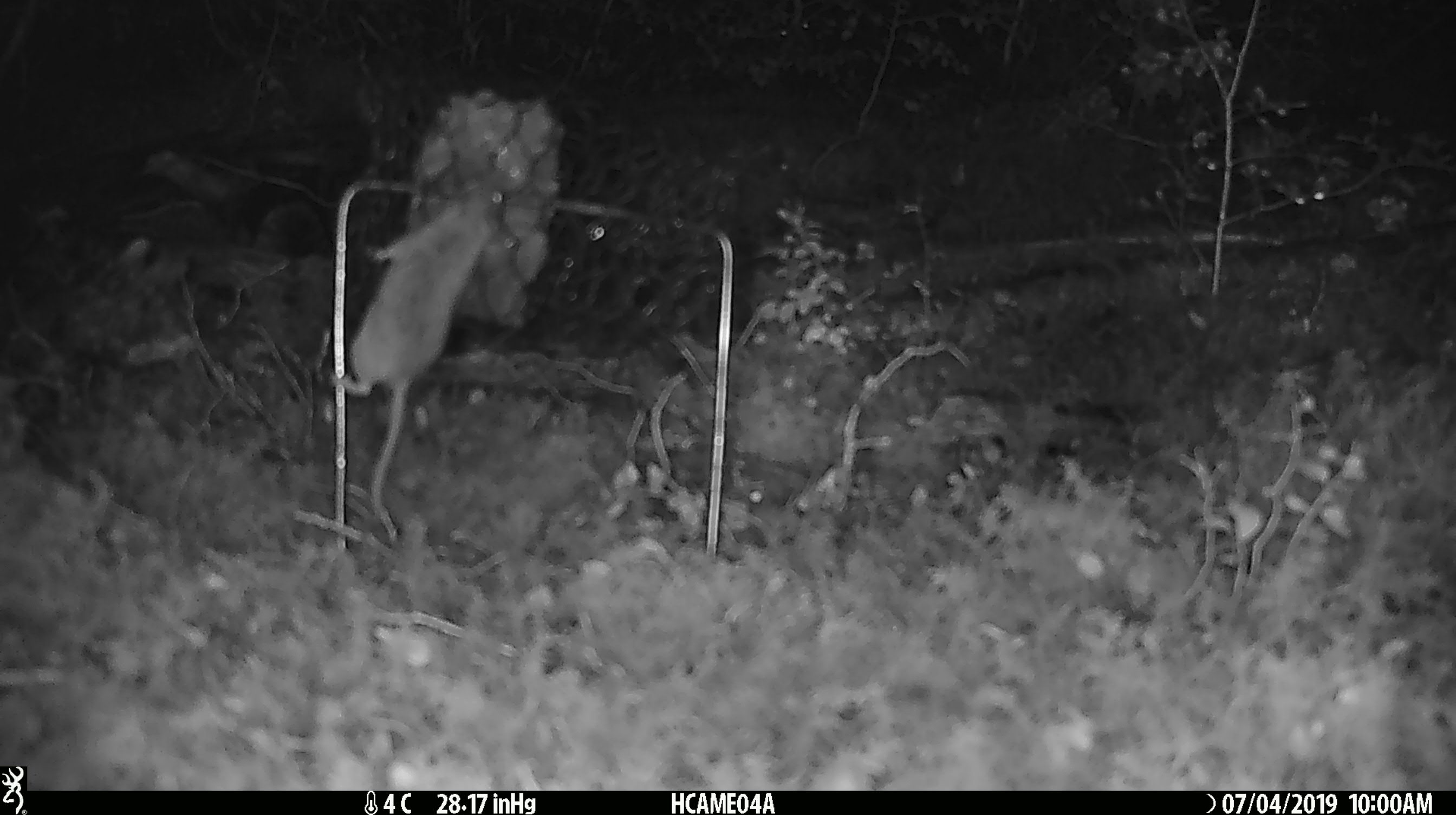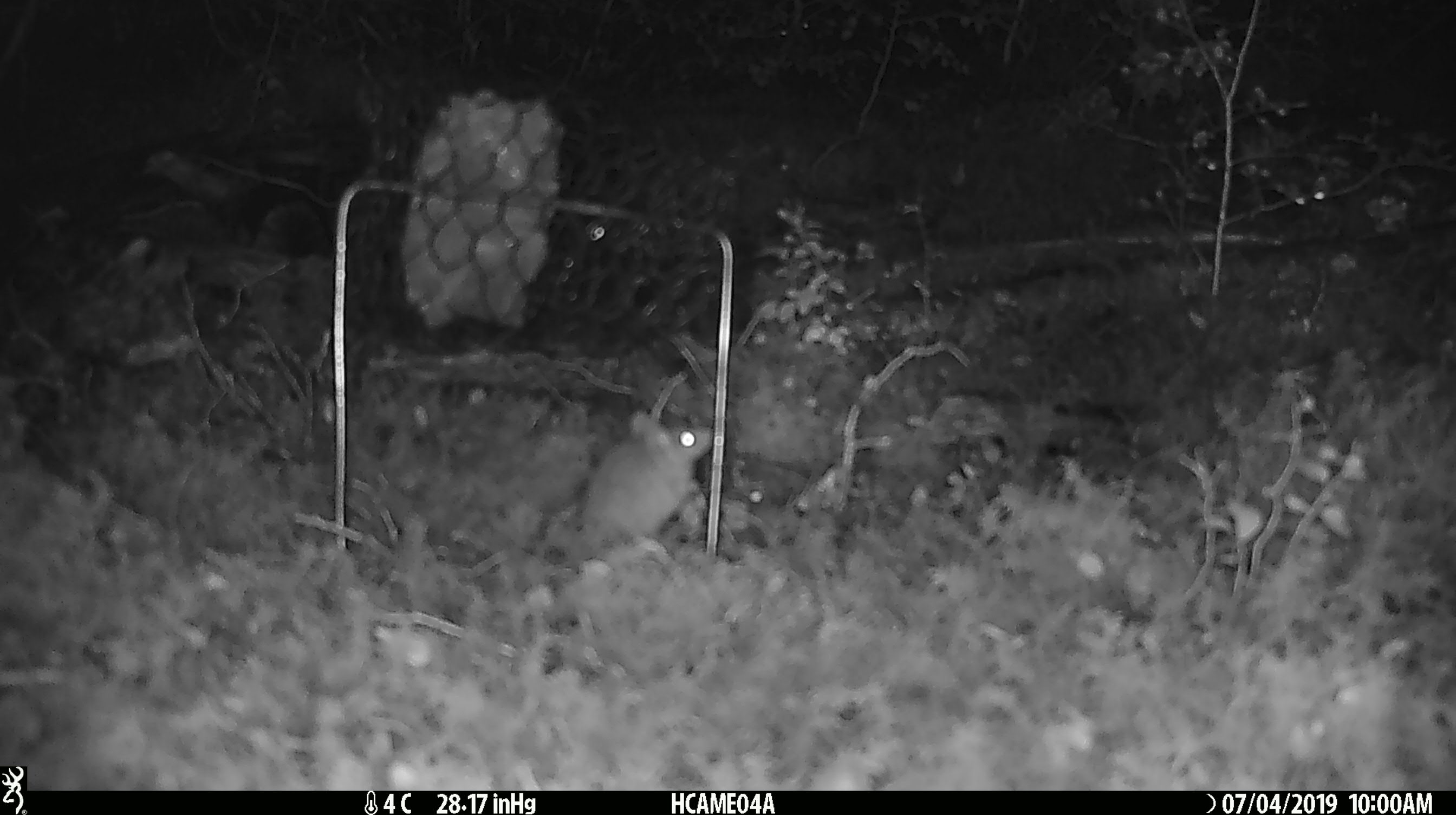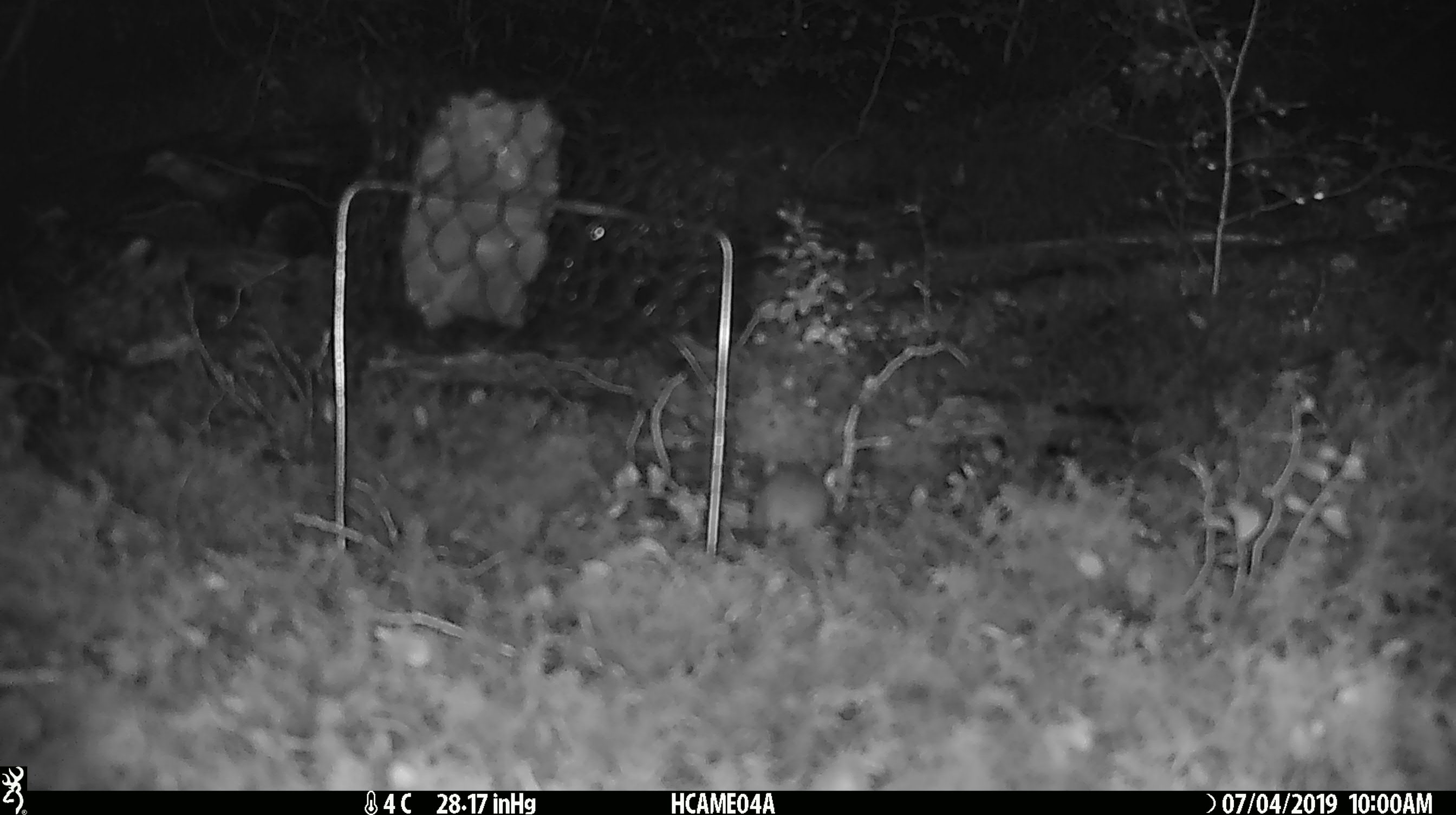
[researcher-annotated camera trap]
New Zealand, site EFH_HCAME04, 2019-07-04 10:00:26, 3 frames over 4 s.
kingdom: Animalia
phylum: Chordata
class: Mammalia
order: Rodentia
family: Muridae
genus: Mus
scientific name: Mus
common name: mouse